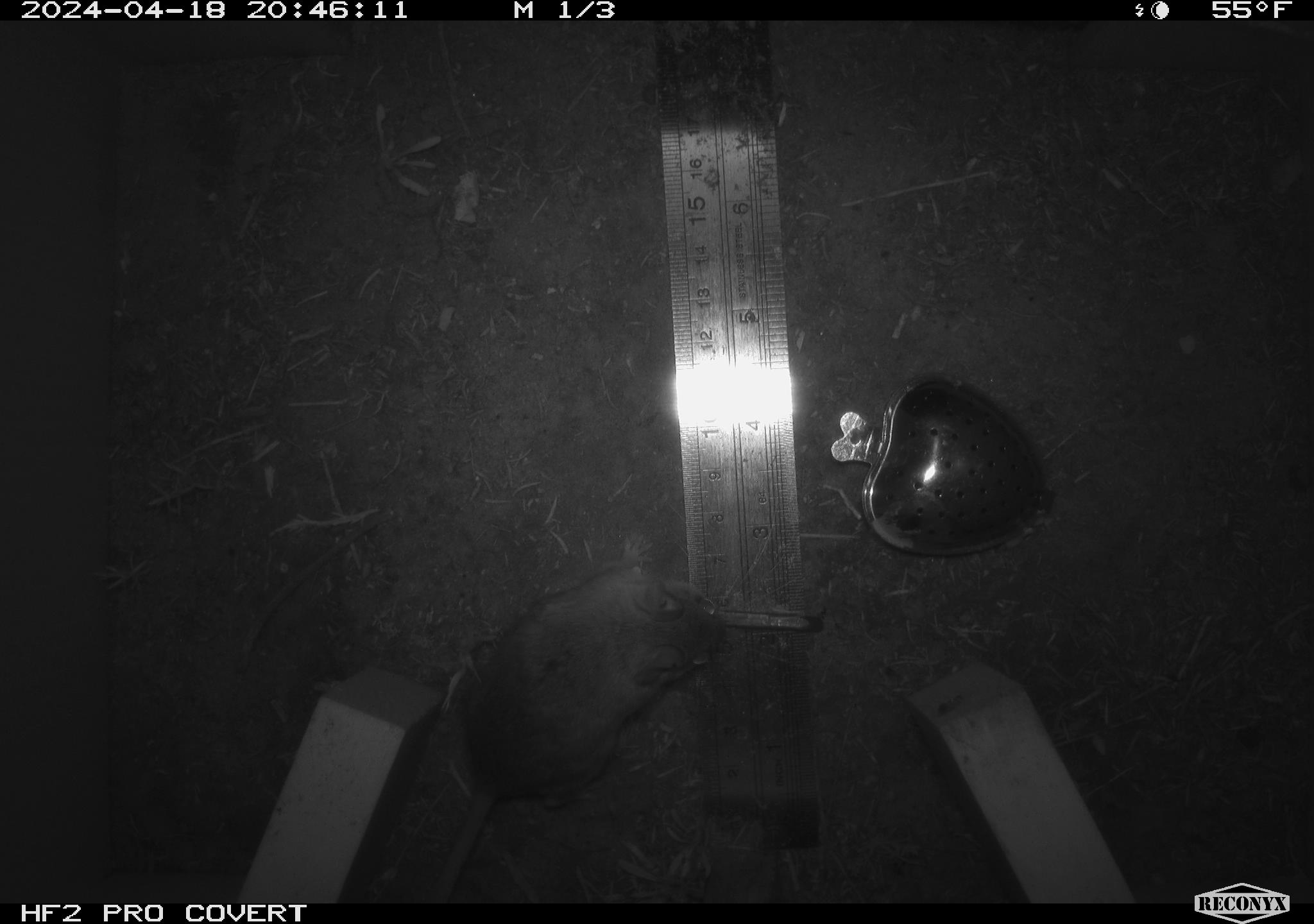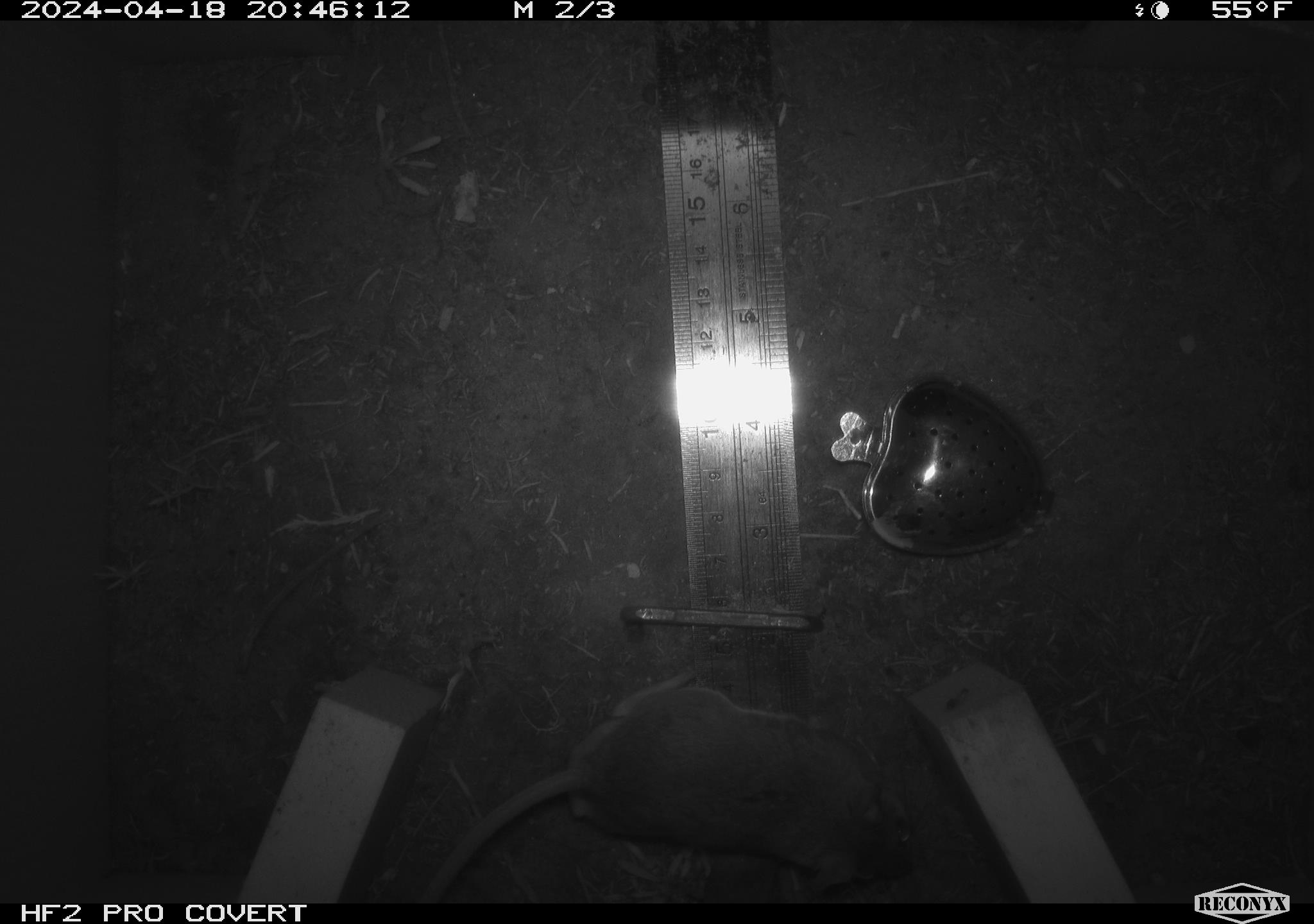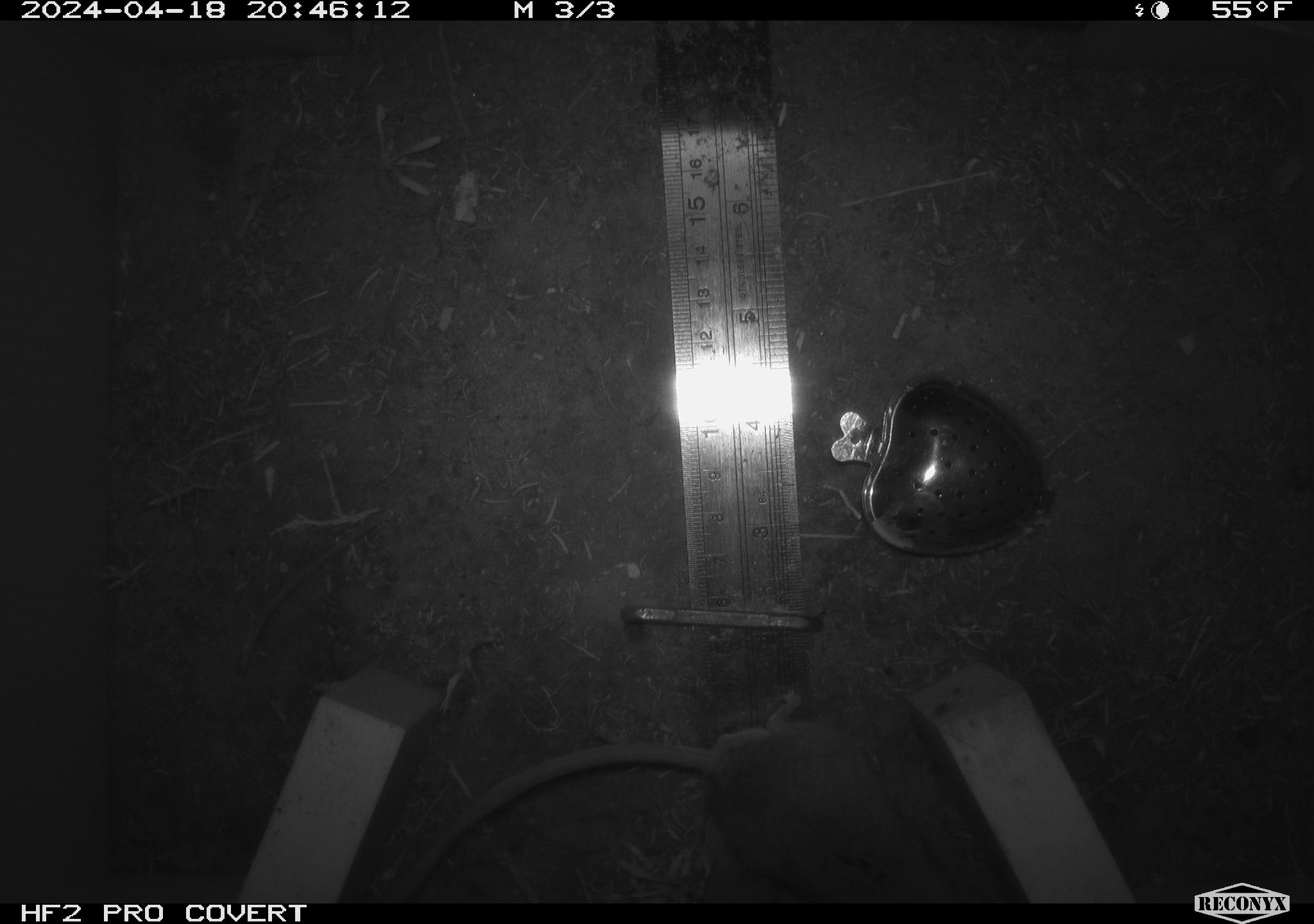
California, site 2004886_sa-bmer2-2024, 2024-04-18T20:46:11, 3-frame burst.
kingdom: Animalia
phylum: Chordata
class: Mammalia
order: Rodentia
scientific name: Rodentia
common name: mouse species